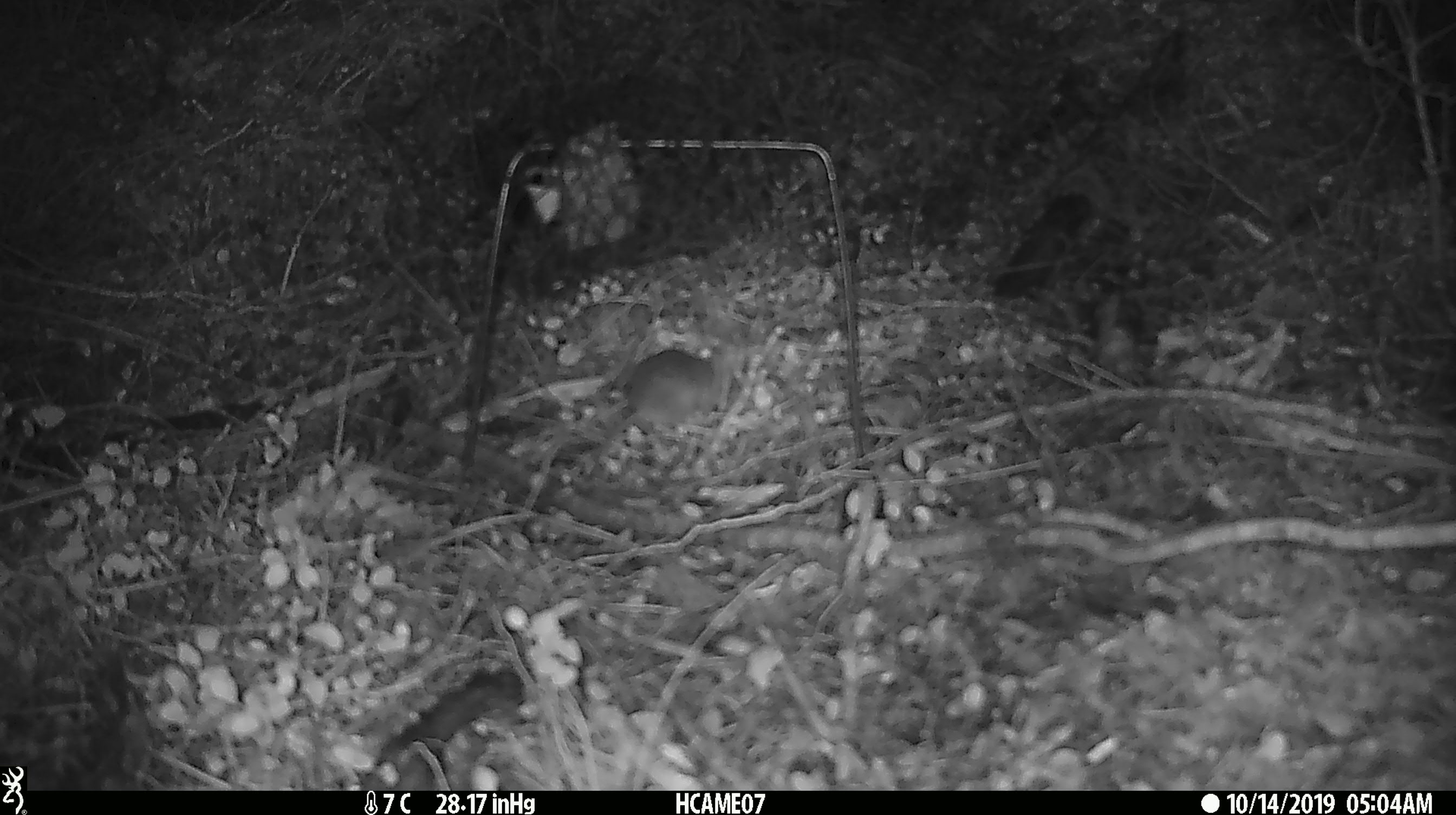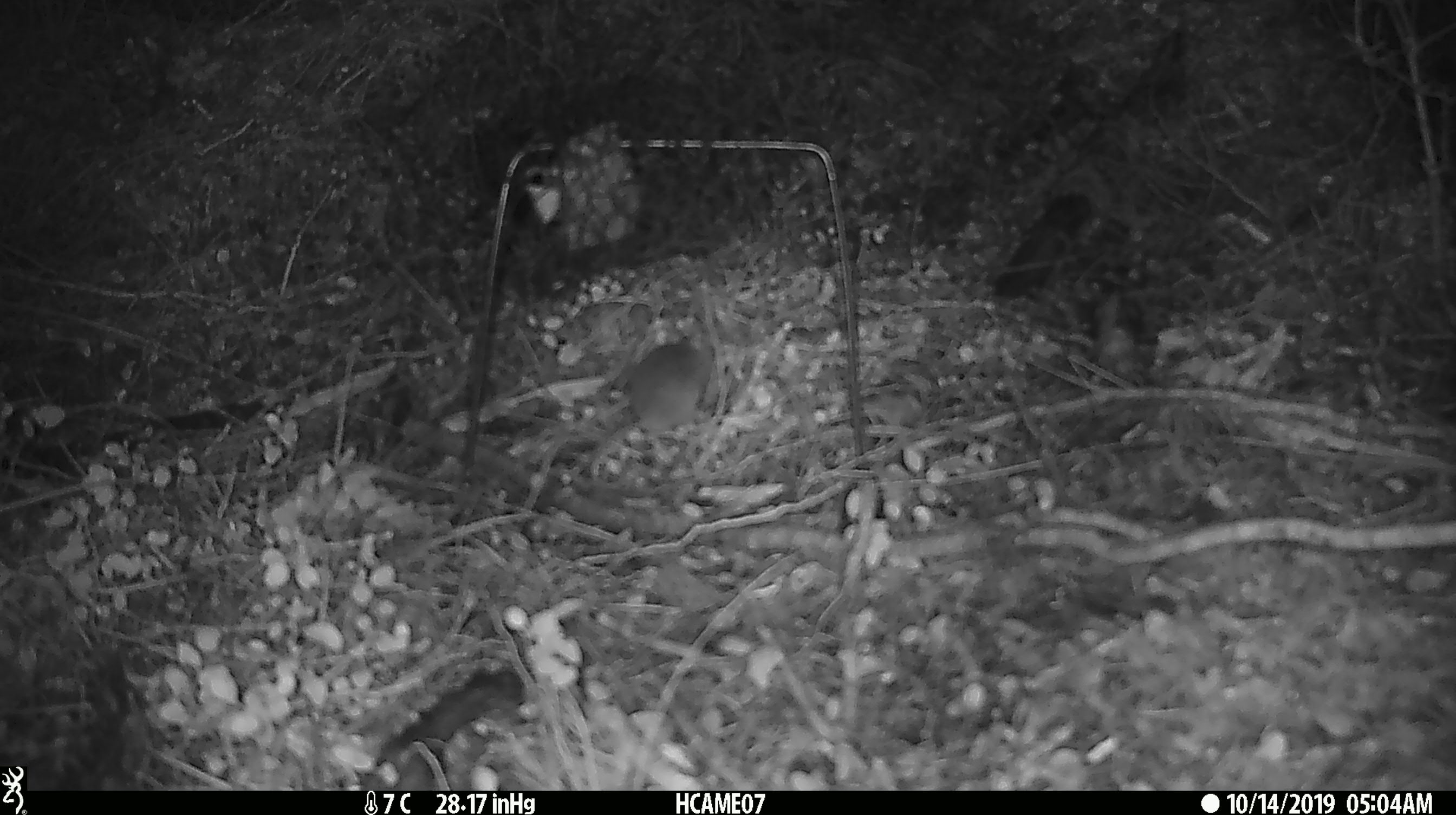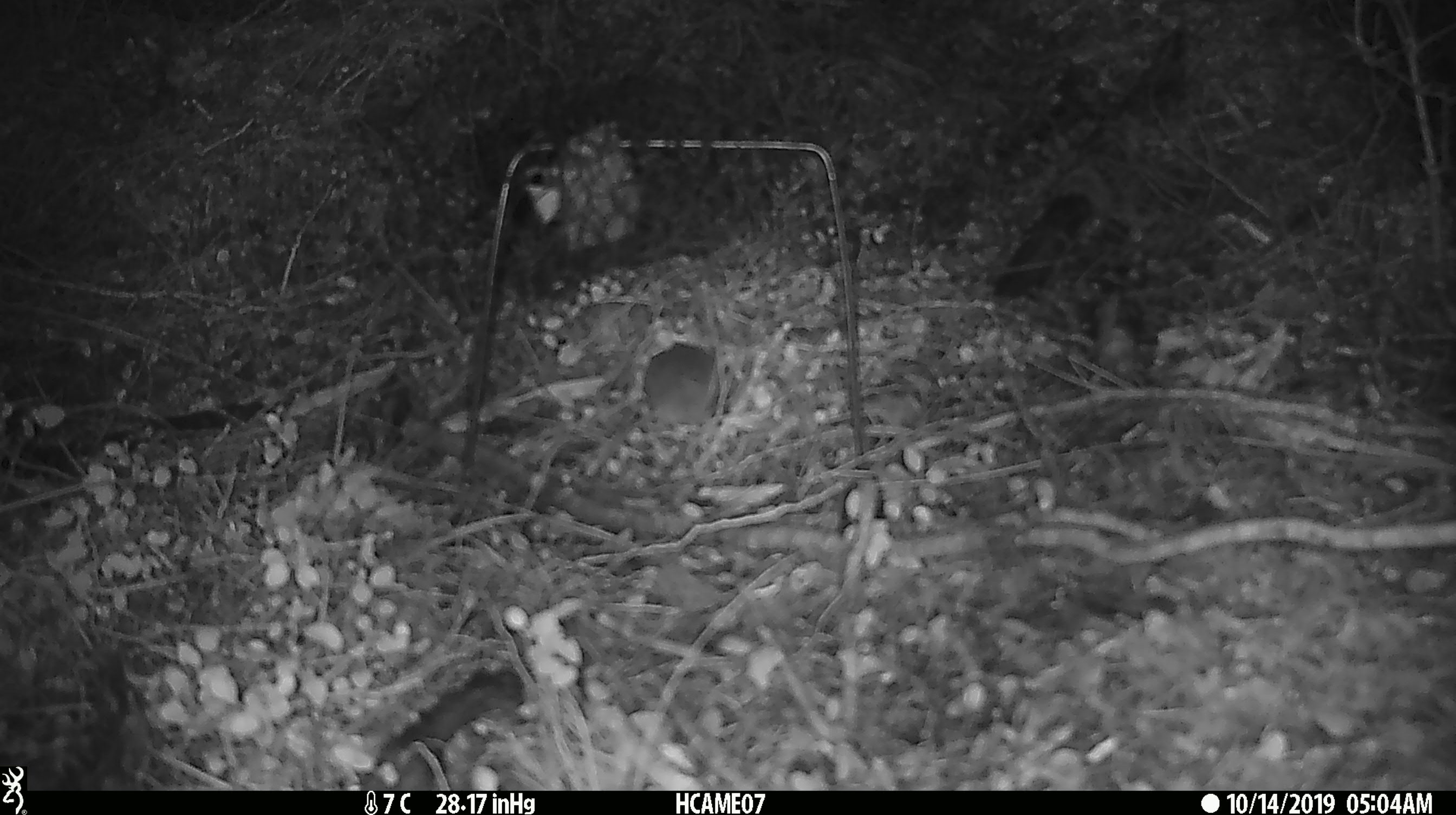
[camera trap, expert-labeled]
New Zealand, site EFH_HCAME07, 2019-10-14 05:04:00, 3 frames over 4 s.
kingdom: Animalia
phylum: Chordata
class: Mammalia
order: Rodentia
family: Muridae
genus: Mus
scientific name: Mus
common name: mouse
Mouse (Mus).